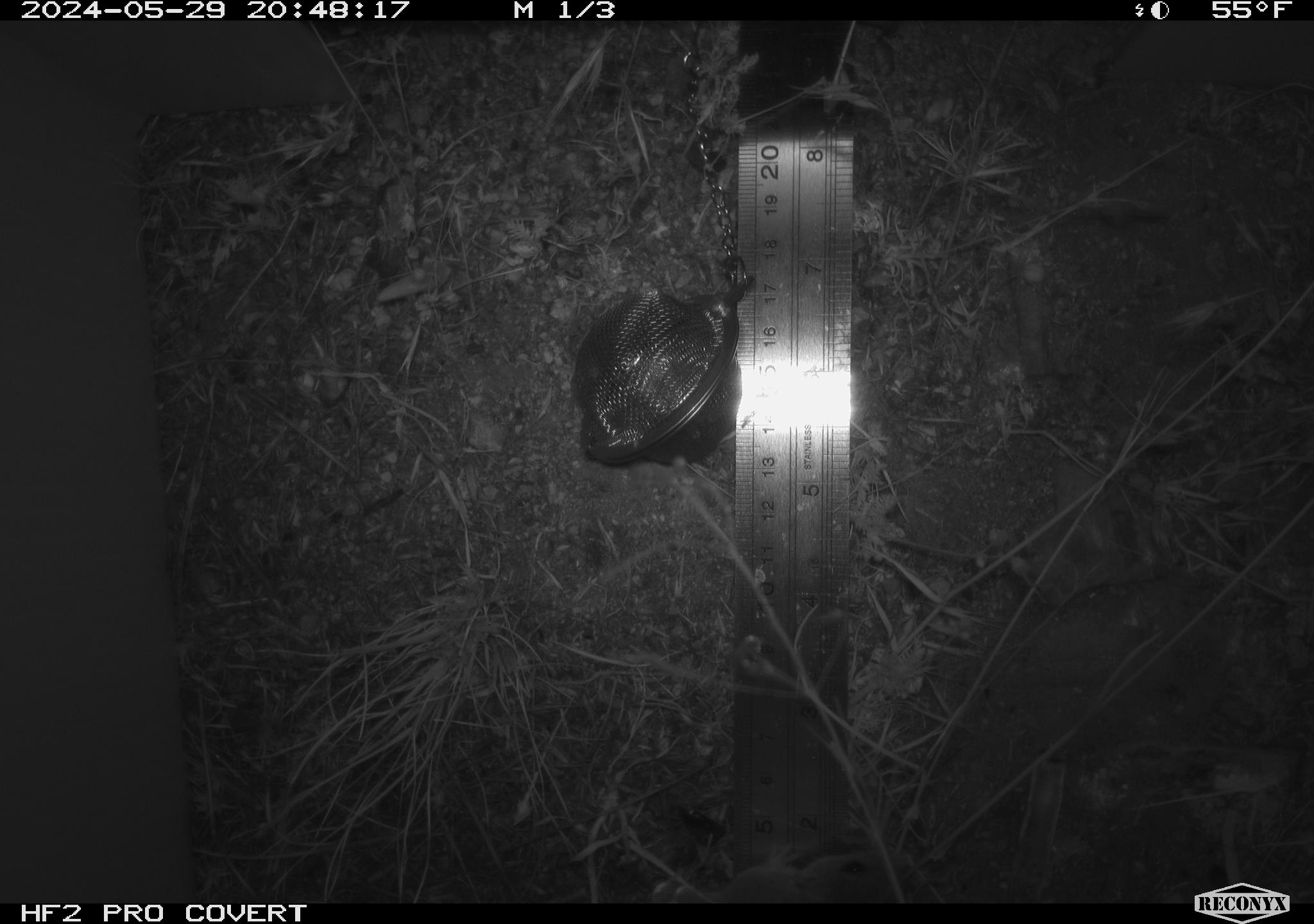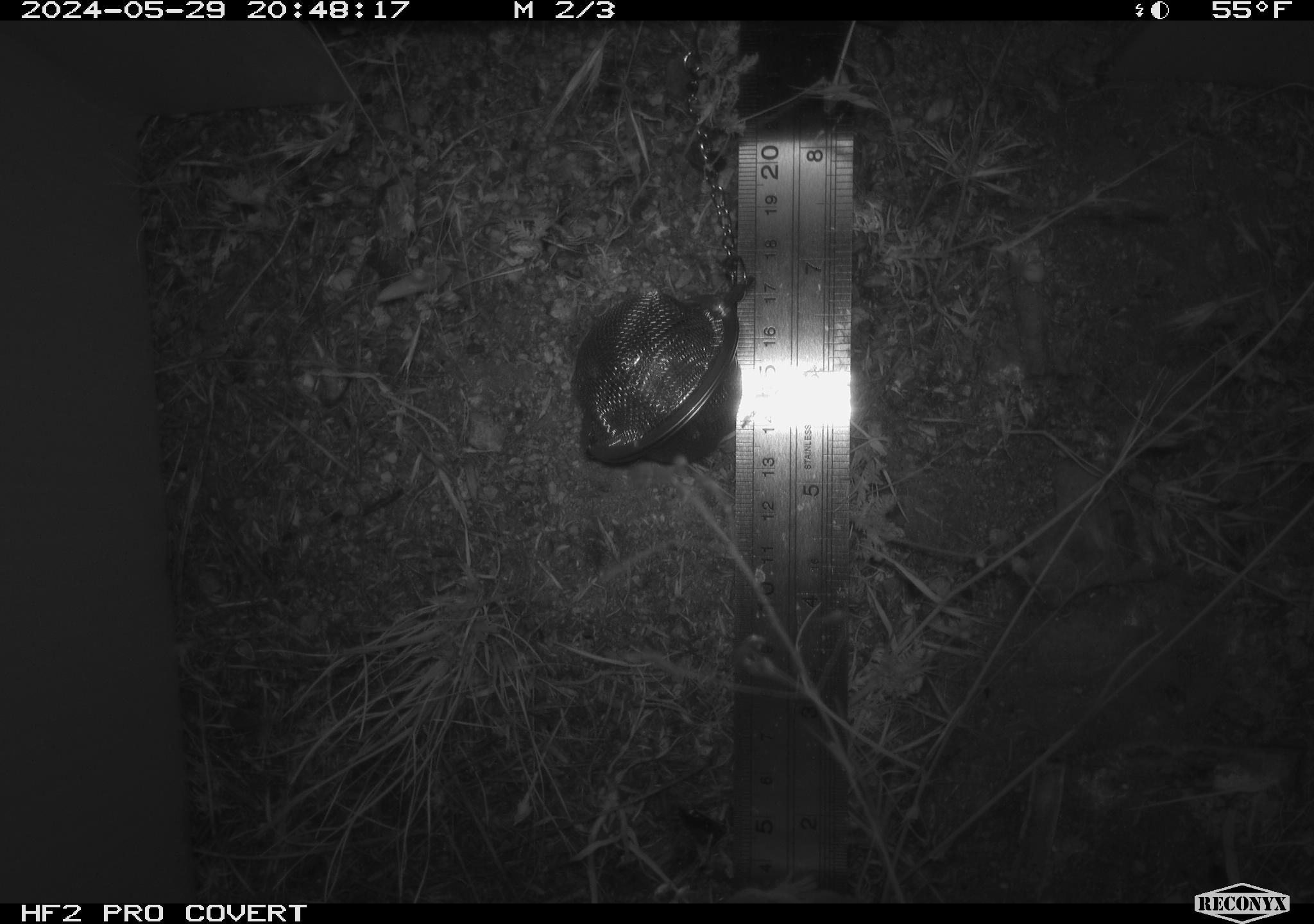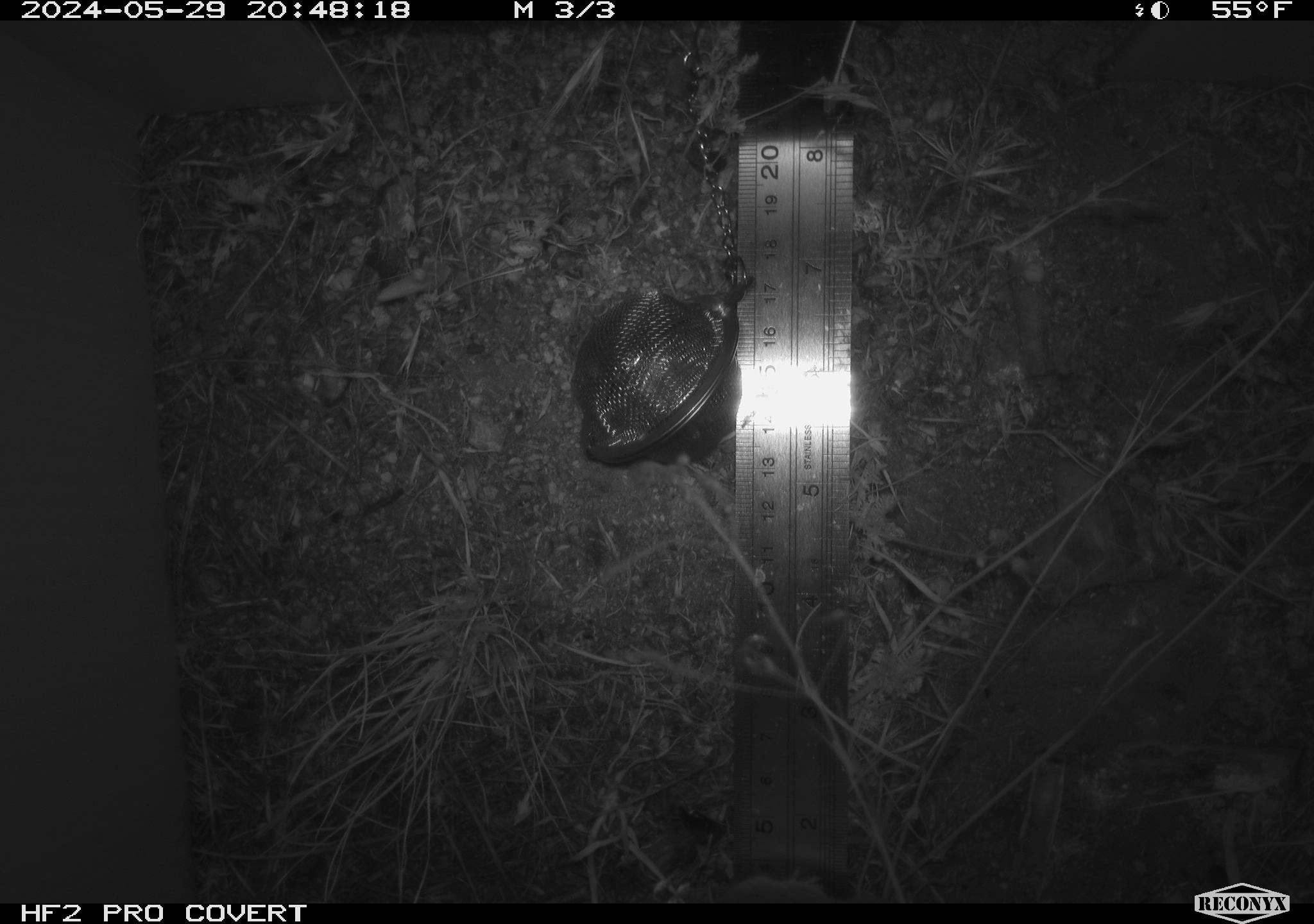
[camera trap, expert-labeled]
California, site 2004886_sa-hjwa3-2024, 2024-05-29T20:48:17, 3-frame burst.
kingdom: Animalia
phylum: Chordata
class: Mammalia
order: Rodentia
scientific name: Rodentia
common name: rodent